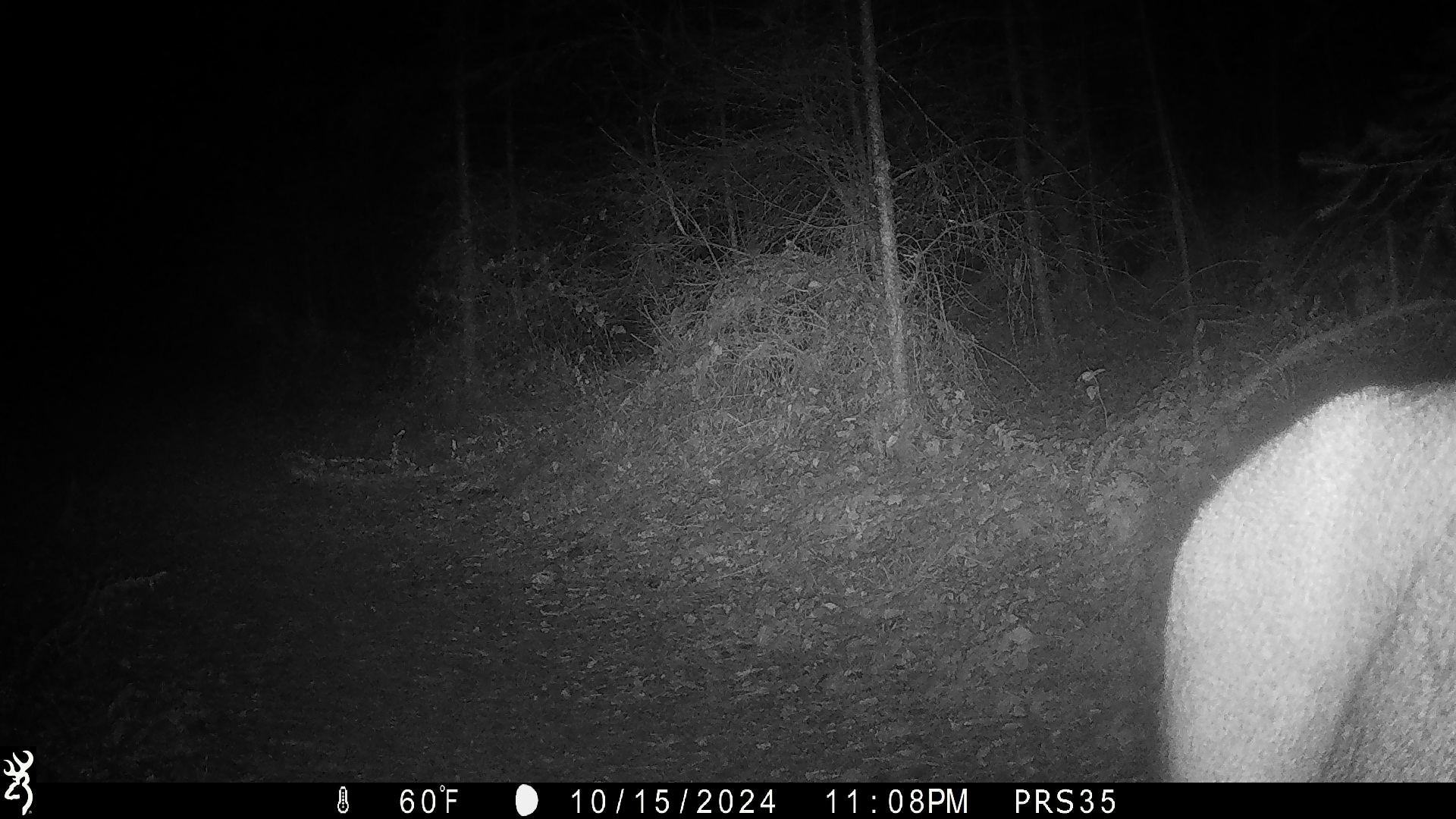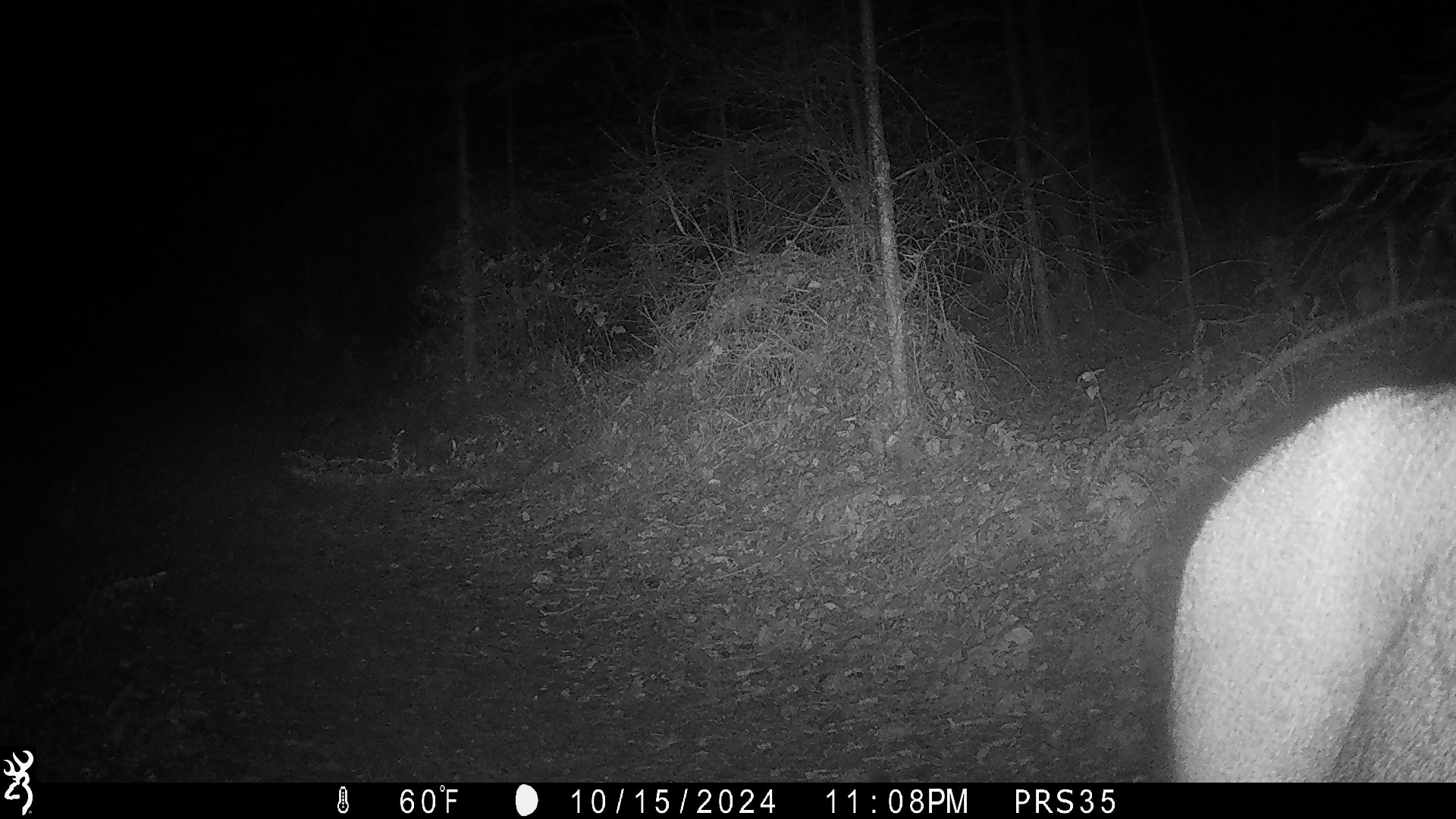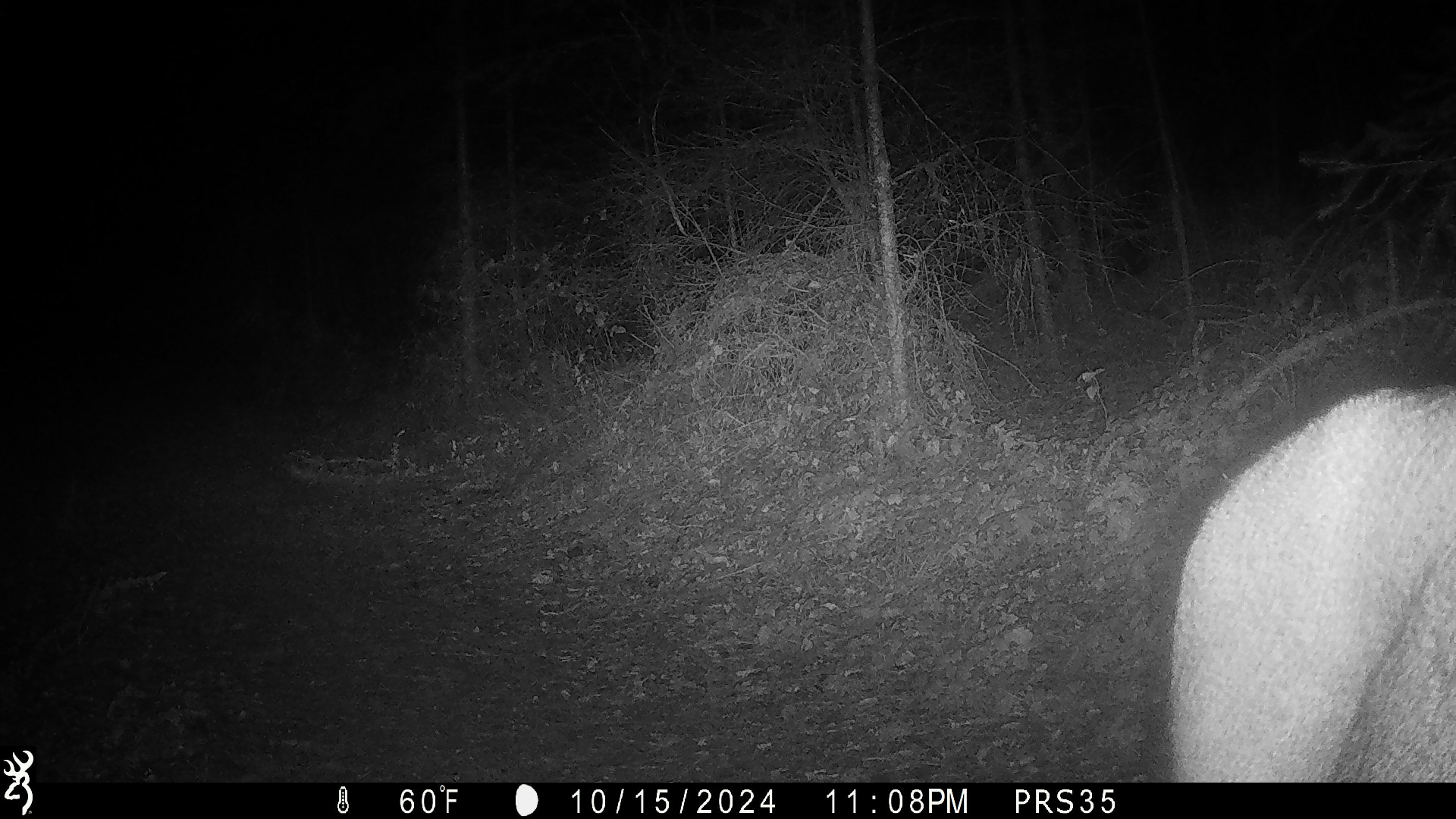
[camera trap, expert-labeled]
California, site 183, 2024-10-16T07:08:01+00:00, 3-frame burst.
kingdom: Animalia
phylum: Chordata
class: Mammalia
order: Artiodactyla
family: Cervidae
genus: Odocoileus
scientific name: Odocoileus hemionus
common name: mule deer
Mule deer (Odocoileus hemionus).